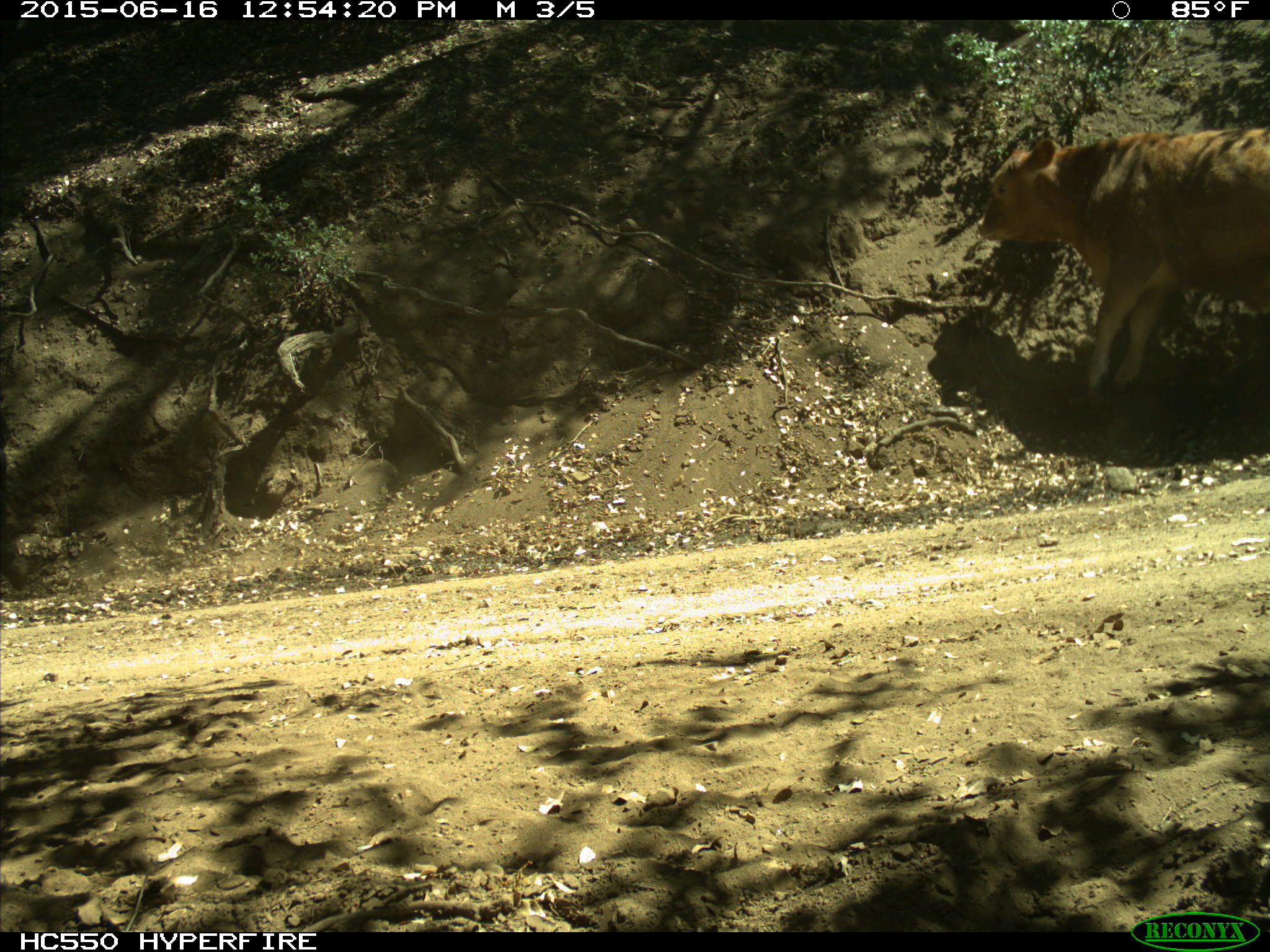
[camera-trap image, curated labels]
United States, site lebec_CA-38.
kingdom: Animalia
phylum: Chordata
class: Mammalia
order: Artiodactyla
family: Bovidae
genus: Bos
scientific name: Bos taurus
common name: domestic cow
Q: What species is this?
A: Bos taurus (domestic cow).